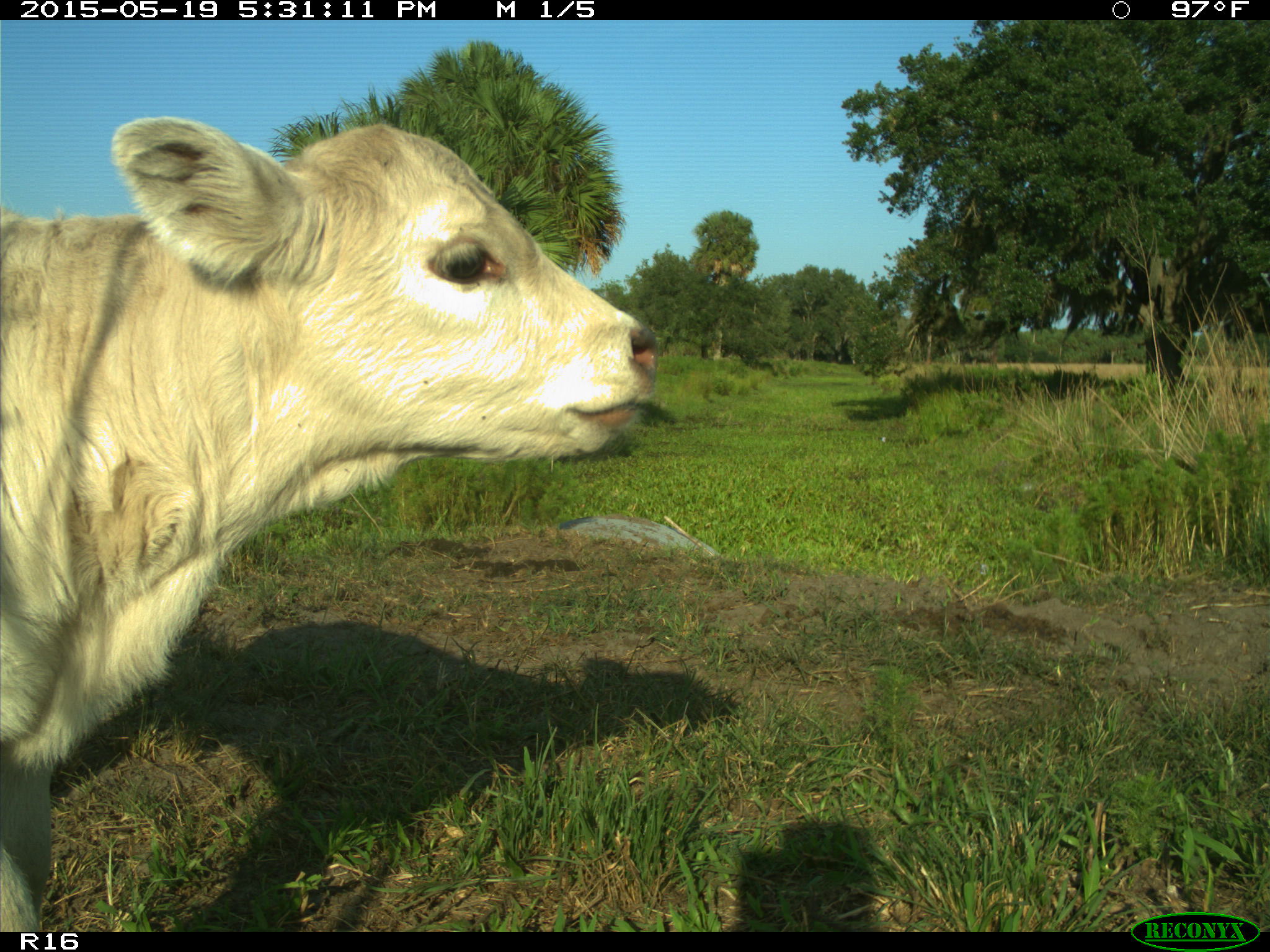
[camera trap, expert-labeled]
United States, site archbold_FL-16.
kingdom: Animalia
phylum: Chordata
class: Mammalia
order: Artiodactyla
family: Bovidae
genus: Bos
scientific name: Bos taurus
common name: domestic cow